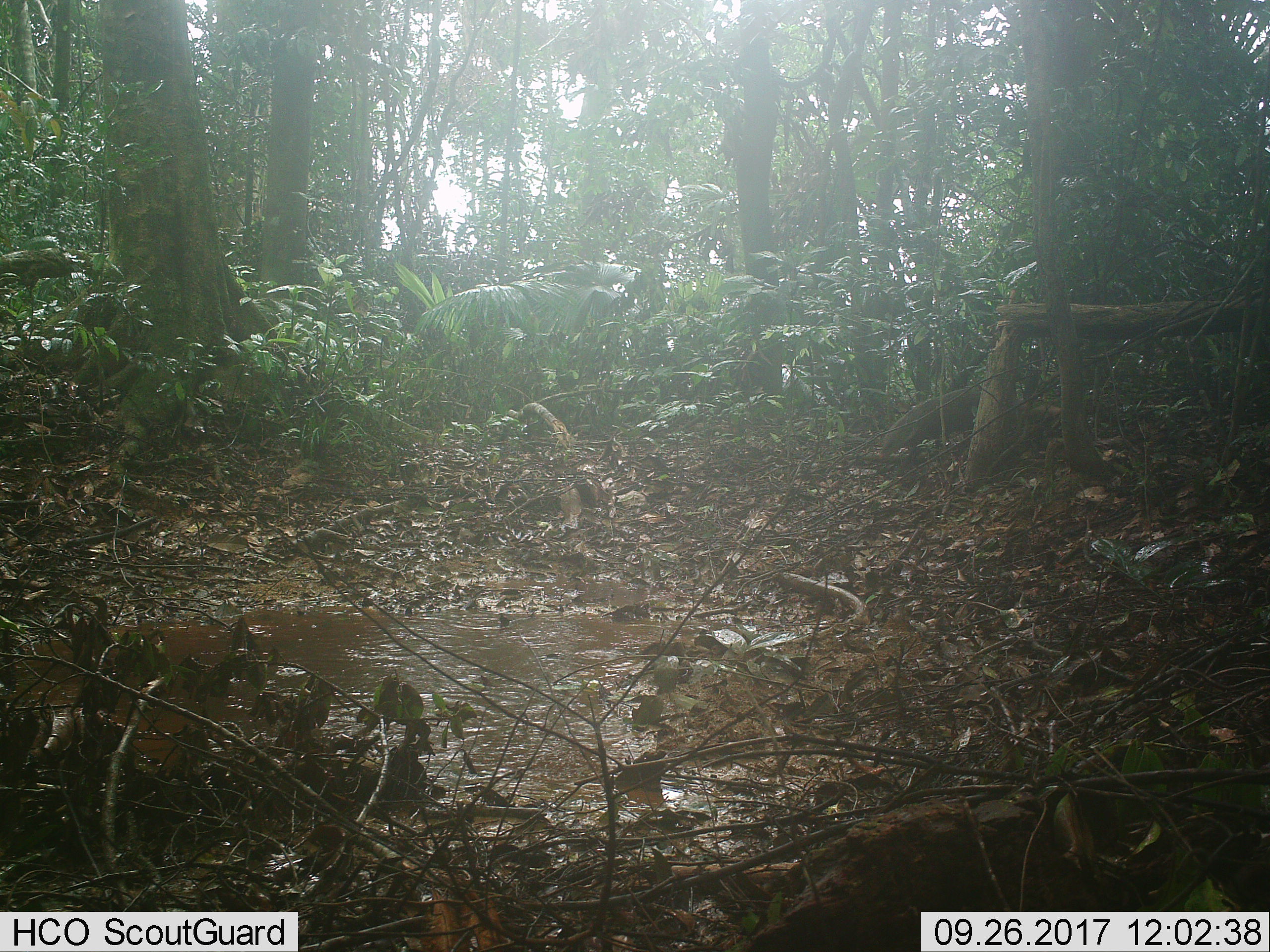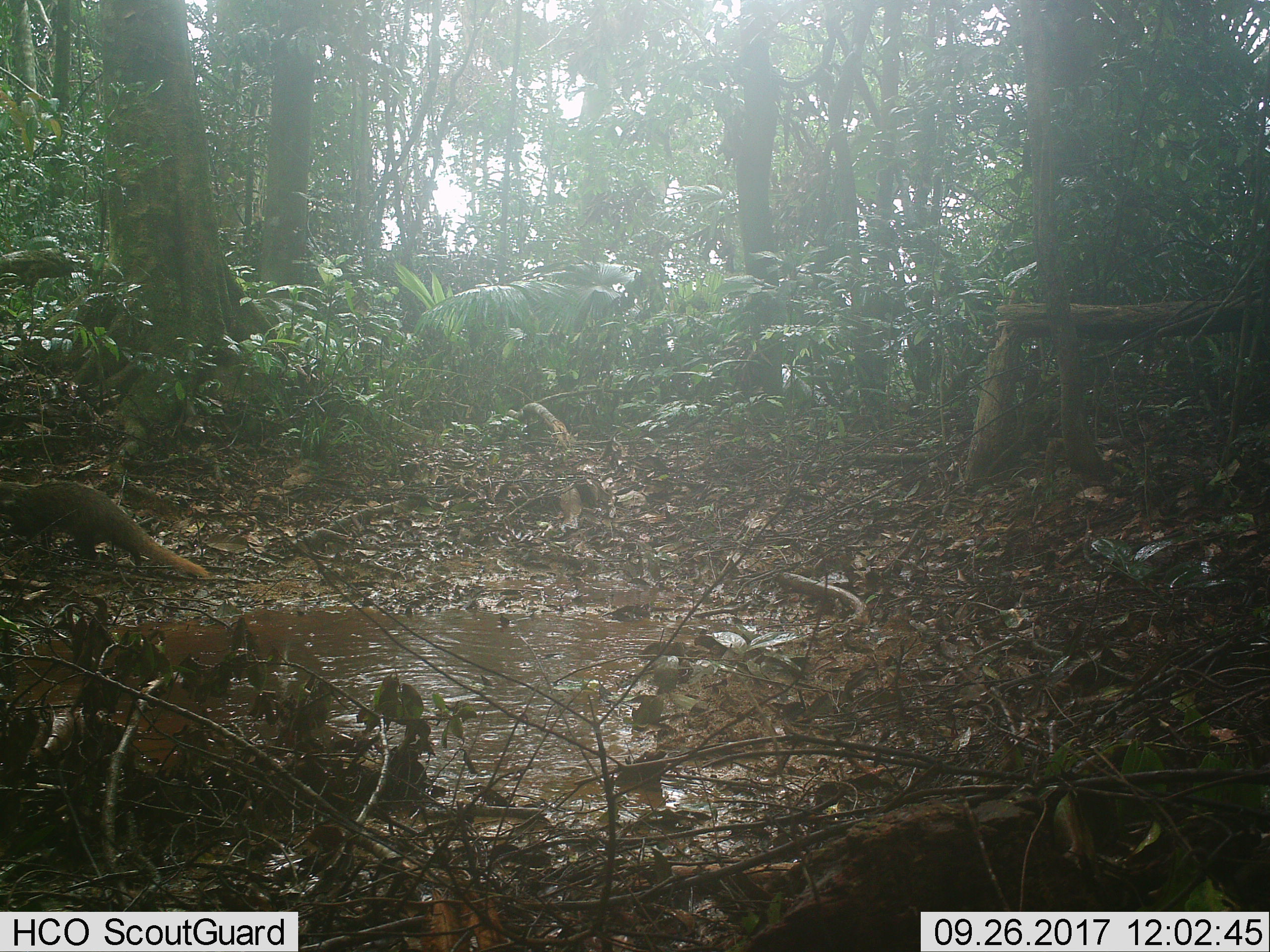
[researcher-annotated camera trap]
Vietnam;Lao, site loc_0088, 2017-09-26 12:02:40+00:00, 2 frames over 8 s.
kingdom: Animalia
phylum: Chordata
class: Mammalia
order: Artiodactyla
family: Suidae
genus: Sus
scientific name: Sus scrofa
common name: eurasian wild pig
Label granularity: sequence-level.